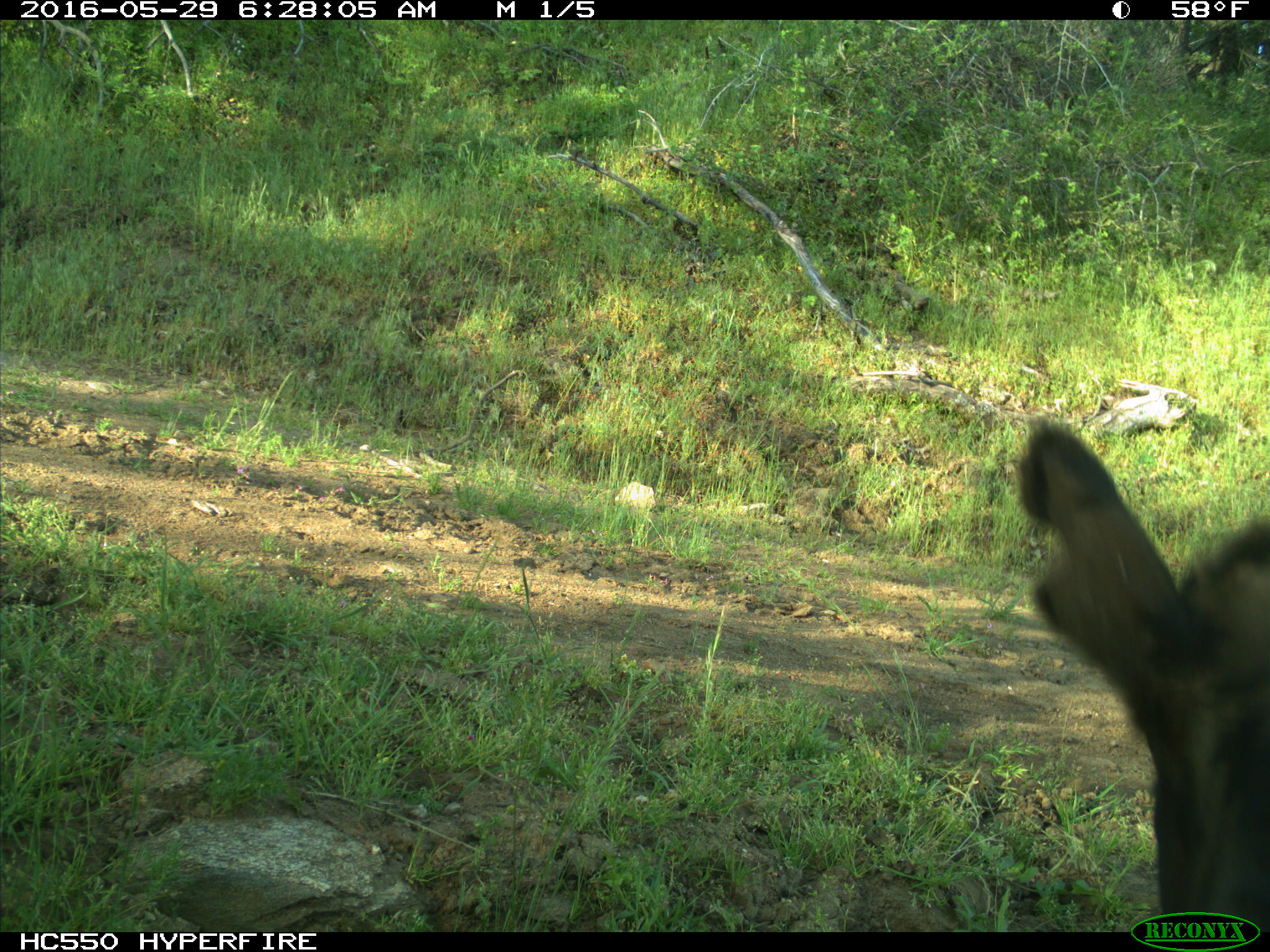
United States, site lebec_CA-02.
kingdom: Animalia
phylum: Chordata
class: Mammalia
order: Artiodactyla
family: Bovidae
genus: Bos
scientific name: Bos taurus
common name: domestic cow